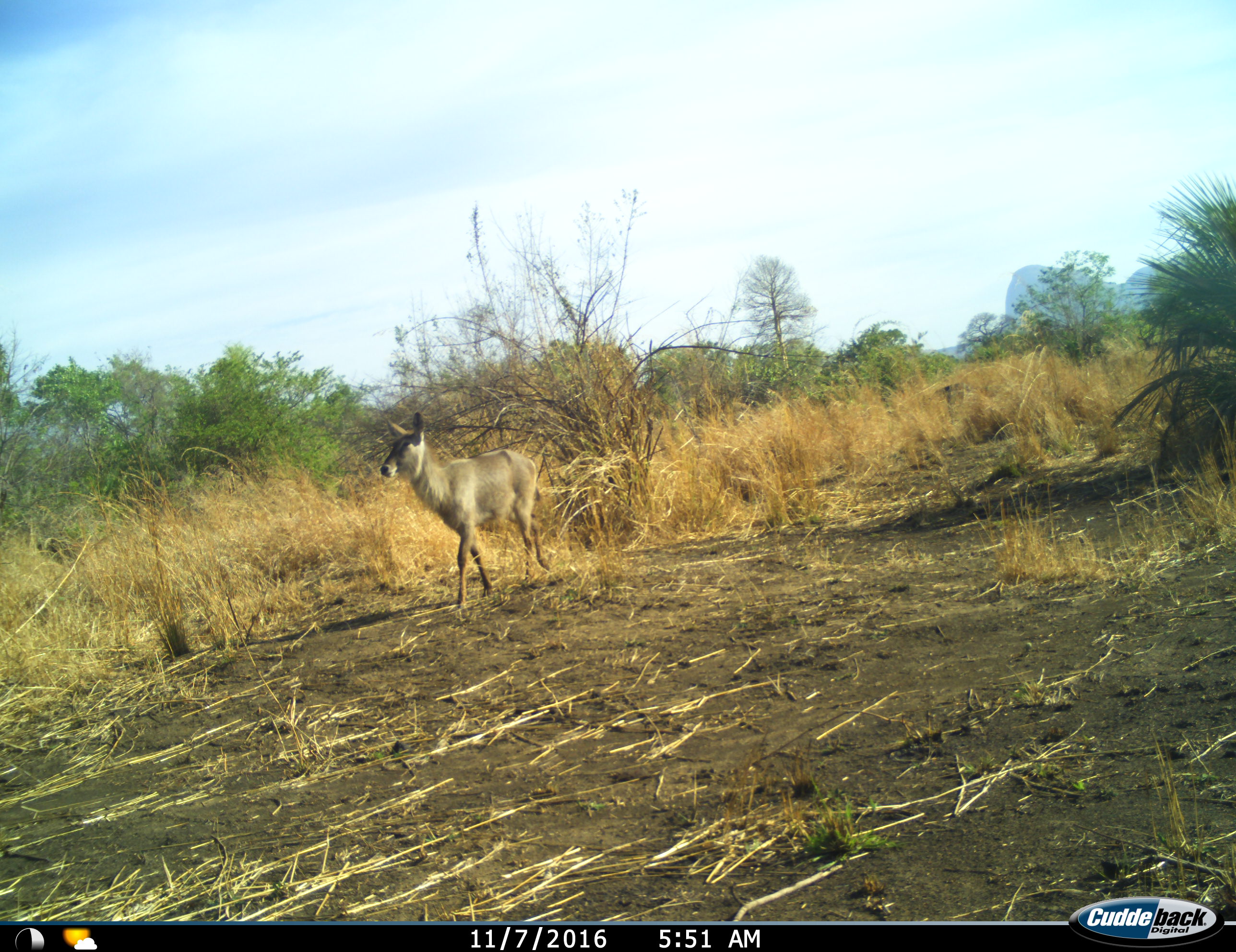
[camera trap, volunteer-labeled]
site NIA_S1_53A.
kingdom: Animalia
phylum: Chordata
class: Mammalia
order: Artiodactyla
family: Bovidae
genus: Kobus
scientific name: Kobus ellipsiprymnus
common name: waterbuck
Waterbuck (Kobus ellipsiprymnus), count 1. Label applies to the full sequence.